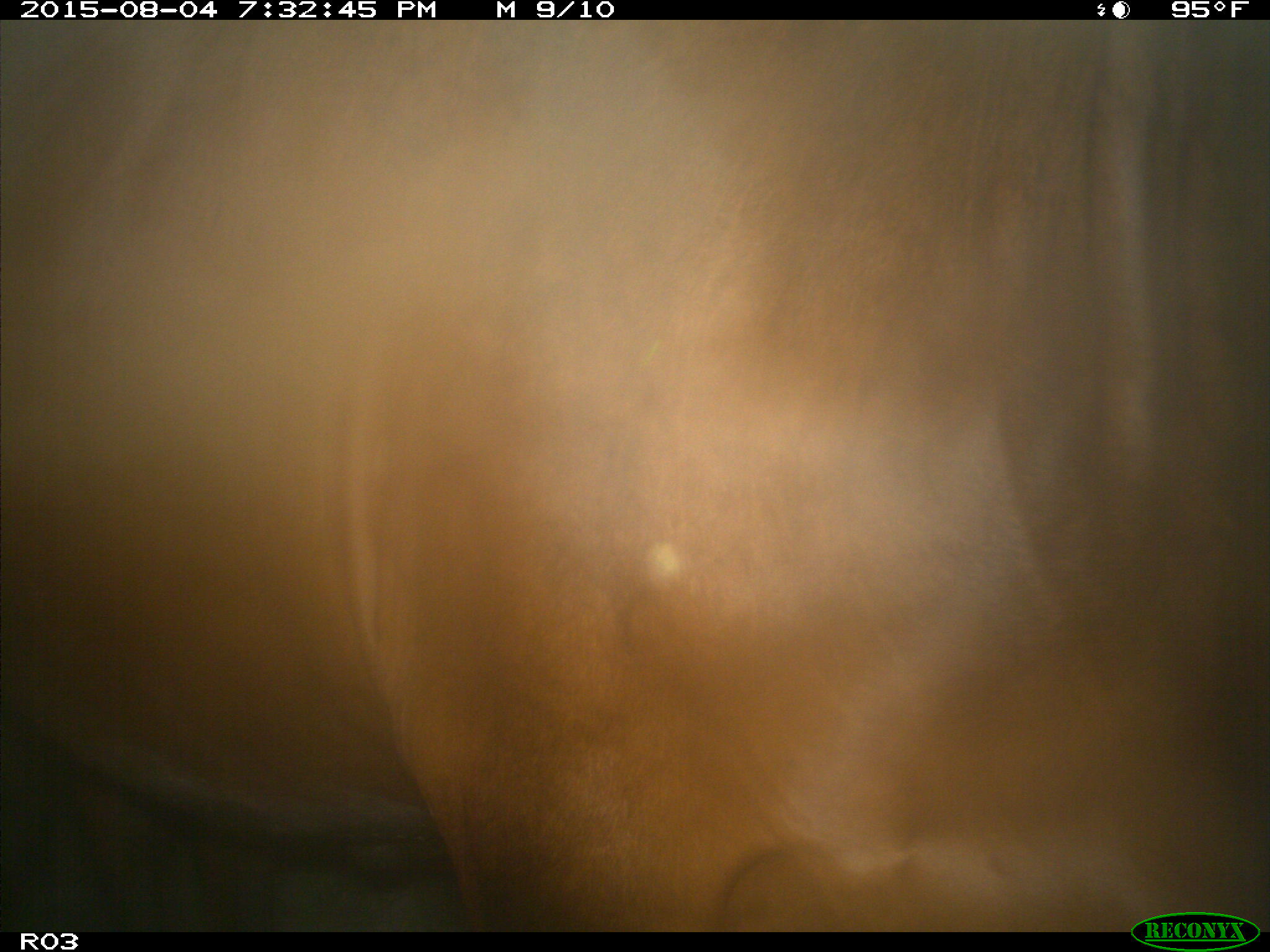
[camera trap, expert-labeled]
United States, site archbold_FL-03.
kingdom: Animalia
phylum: Chordata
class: Mammalia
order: Artiodactyla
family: Bovidae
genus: Bos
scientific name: Bos taurus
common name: domestic cow